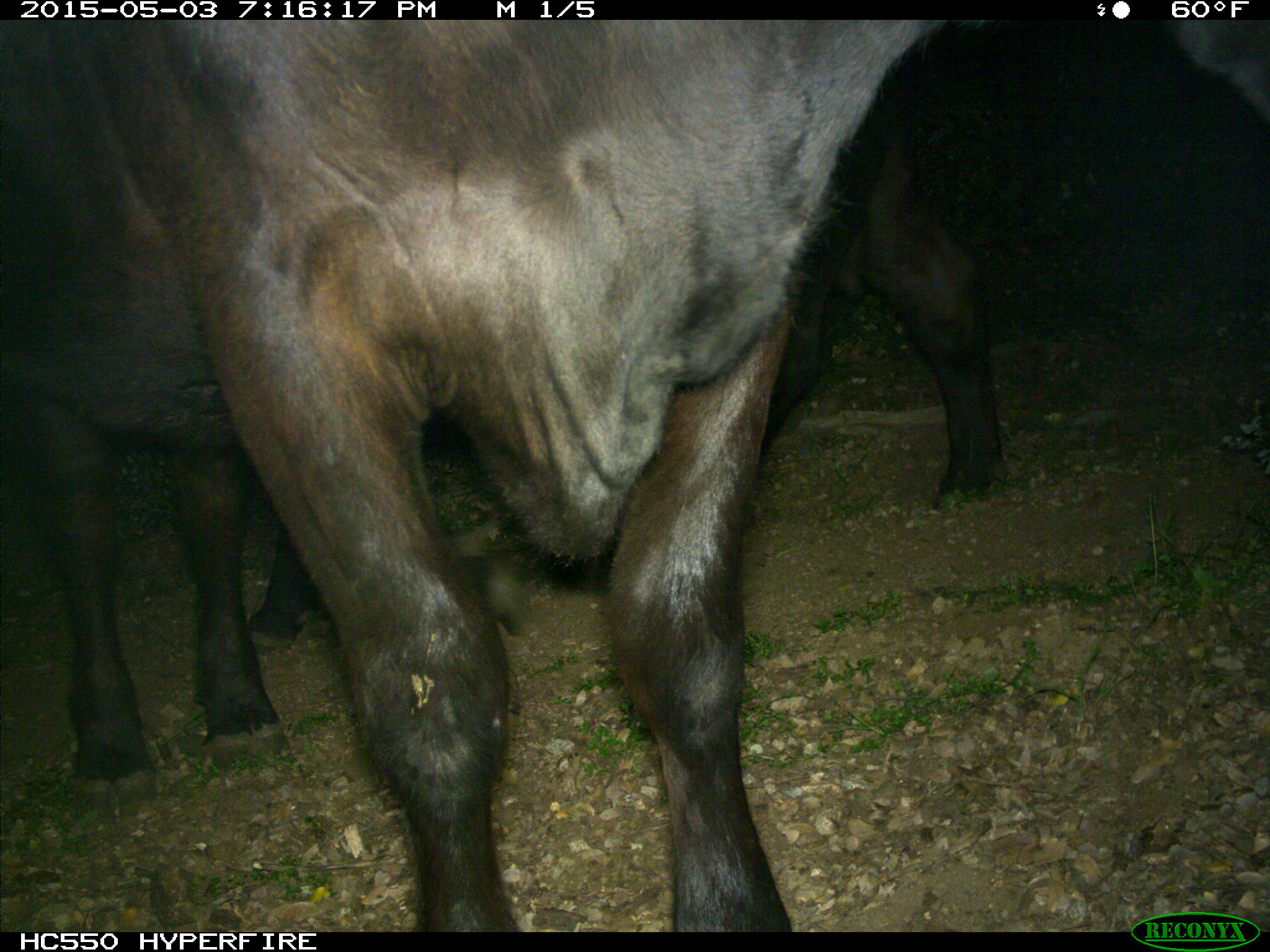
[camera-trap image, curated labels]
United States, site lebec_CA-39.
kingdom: Animalia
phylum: Chordata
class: Mammalia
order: Artiodactyla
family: Bovidae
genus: Bos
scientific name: Bos taurus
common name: domestic cow